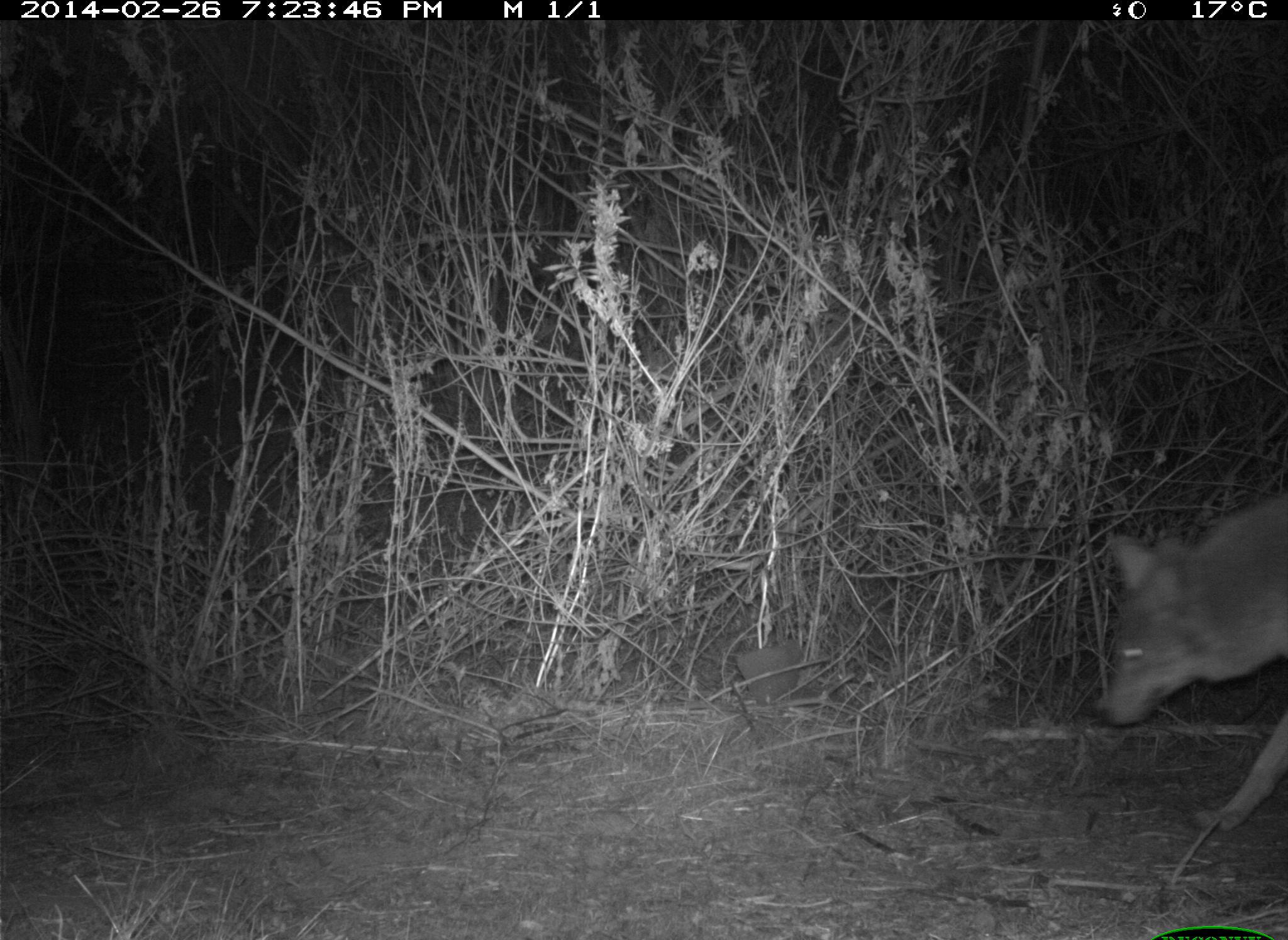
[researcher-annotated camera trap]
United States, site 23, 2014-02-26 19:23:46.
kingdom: Animalia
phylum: Chordata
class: Mammalia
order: Carnivora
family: Canidae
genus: Canis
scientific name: Canis latrans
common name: coyote